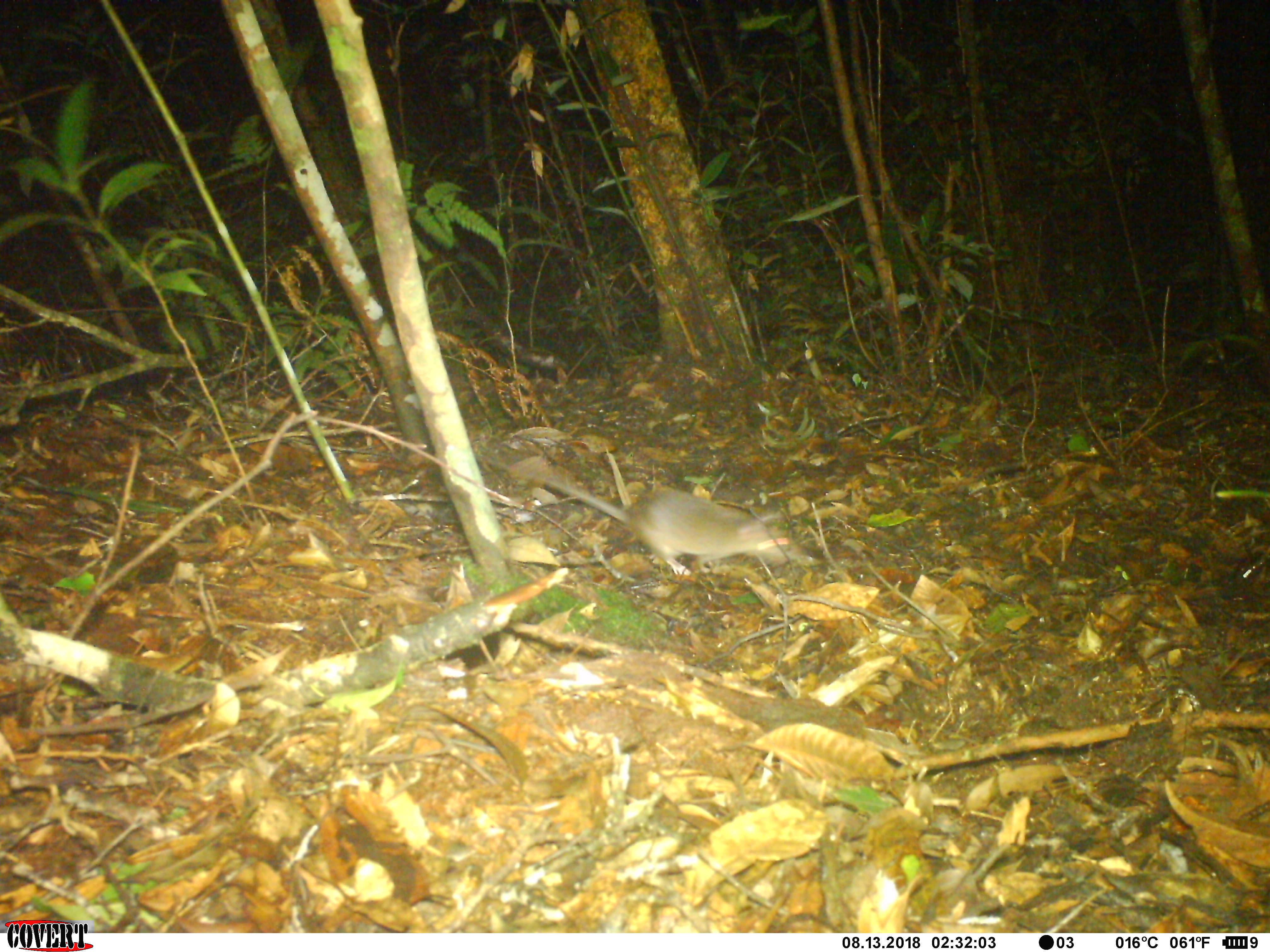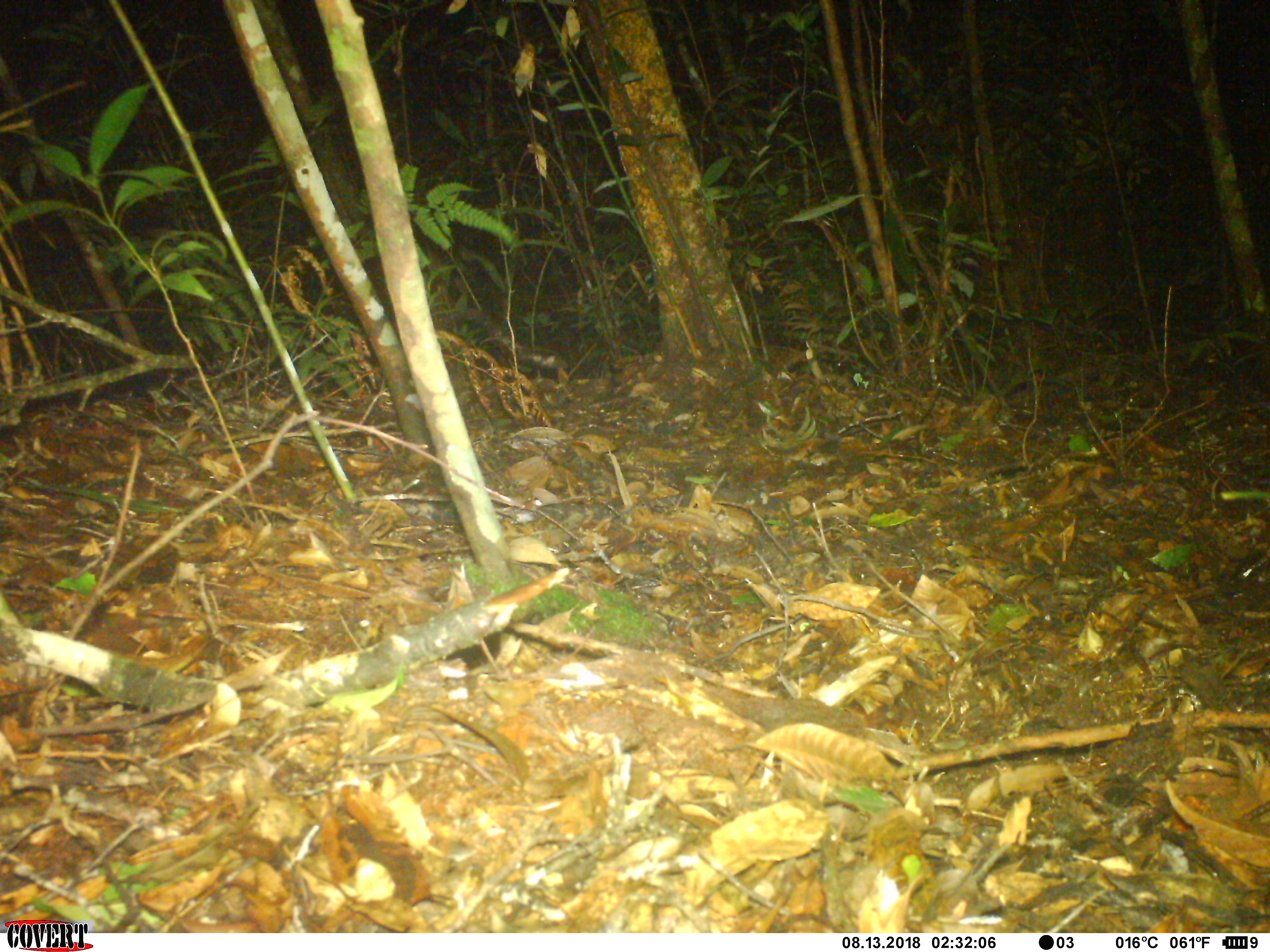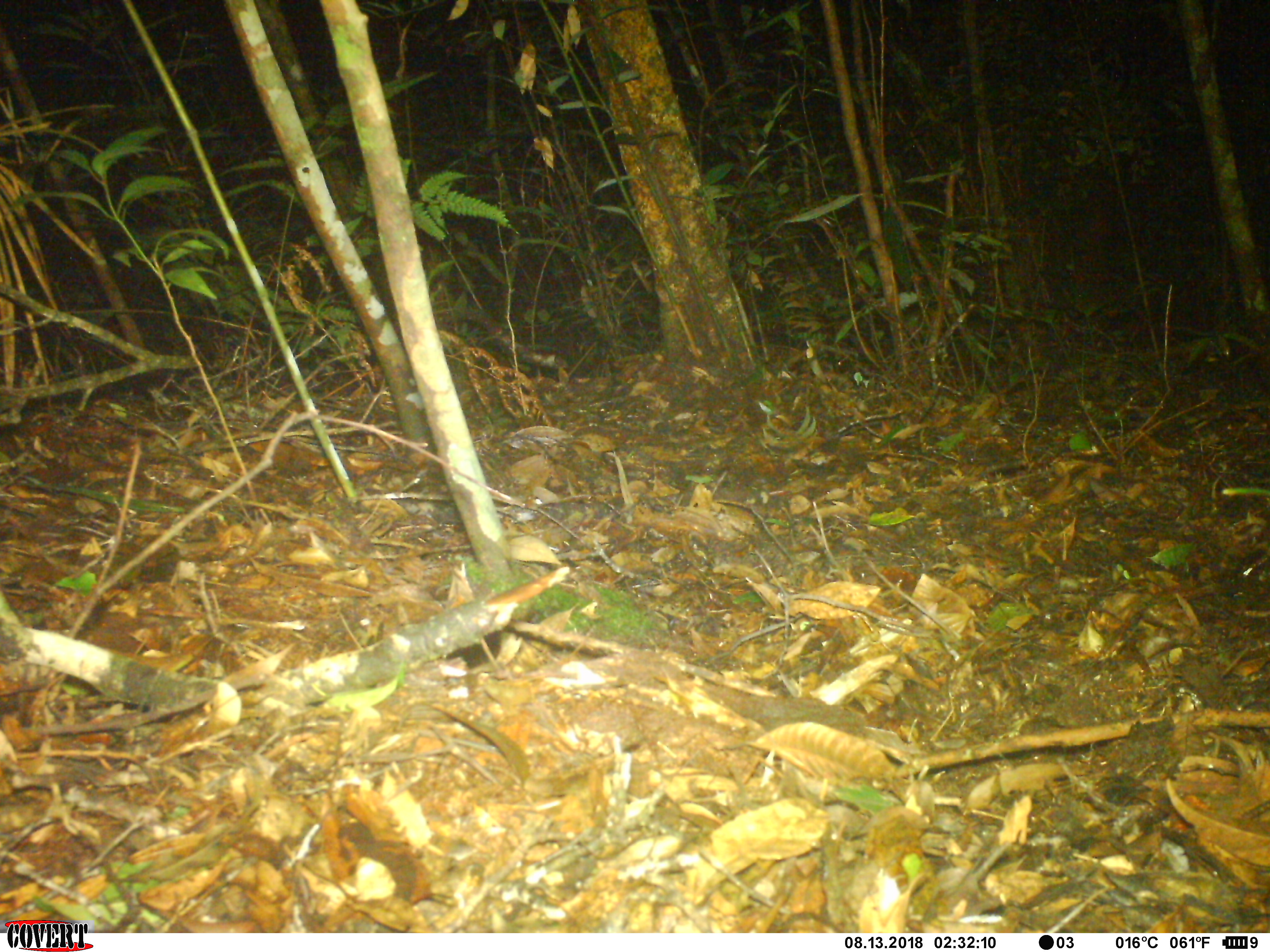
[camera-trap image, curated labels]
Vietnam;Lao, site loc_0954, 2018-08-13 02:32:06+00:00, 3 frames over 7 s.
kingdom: Animalia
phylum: Chordata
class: Mammalia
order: Rodentia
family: Muridae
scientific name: Muridae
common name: old-world mice and rats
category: unidentified murid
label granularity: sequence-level